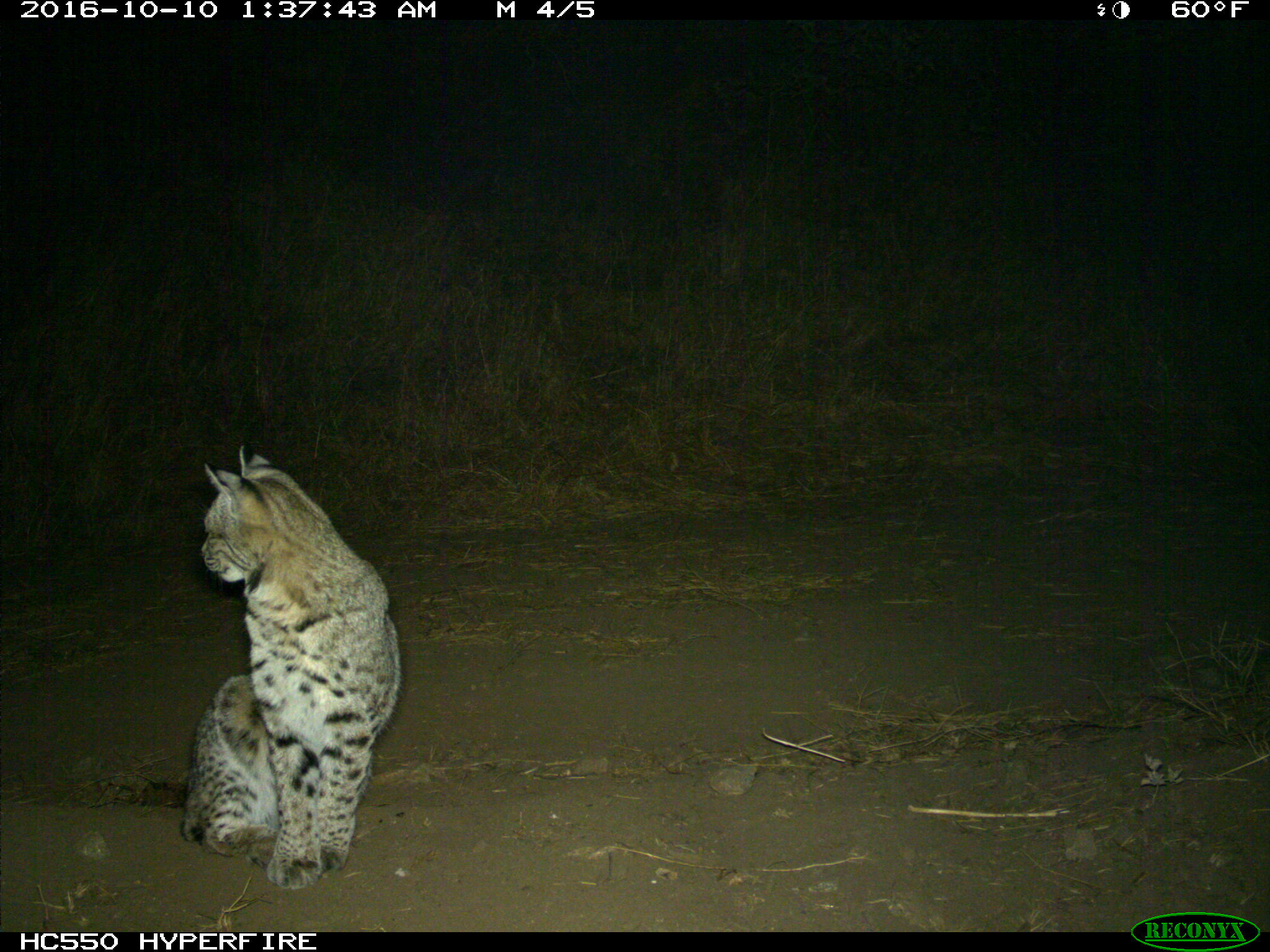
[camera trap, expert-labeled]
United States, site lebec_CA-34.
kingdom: Animalia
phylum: Chordata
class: Mammalia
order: Carnivora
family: Felidae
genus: Lynx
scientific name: Lynx rufus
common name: bobcat